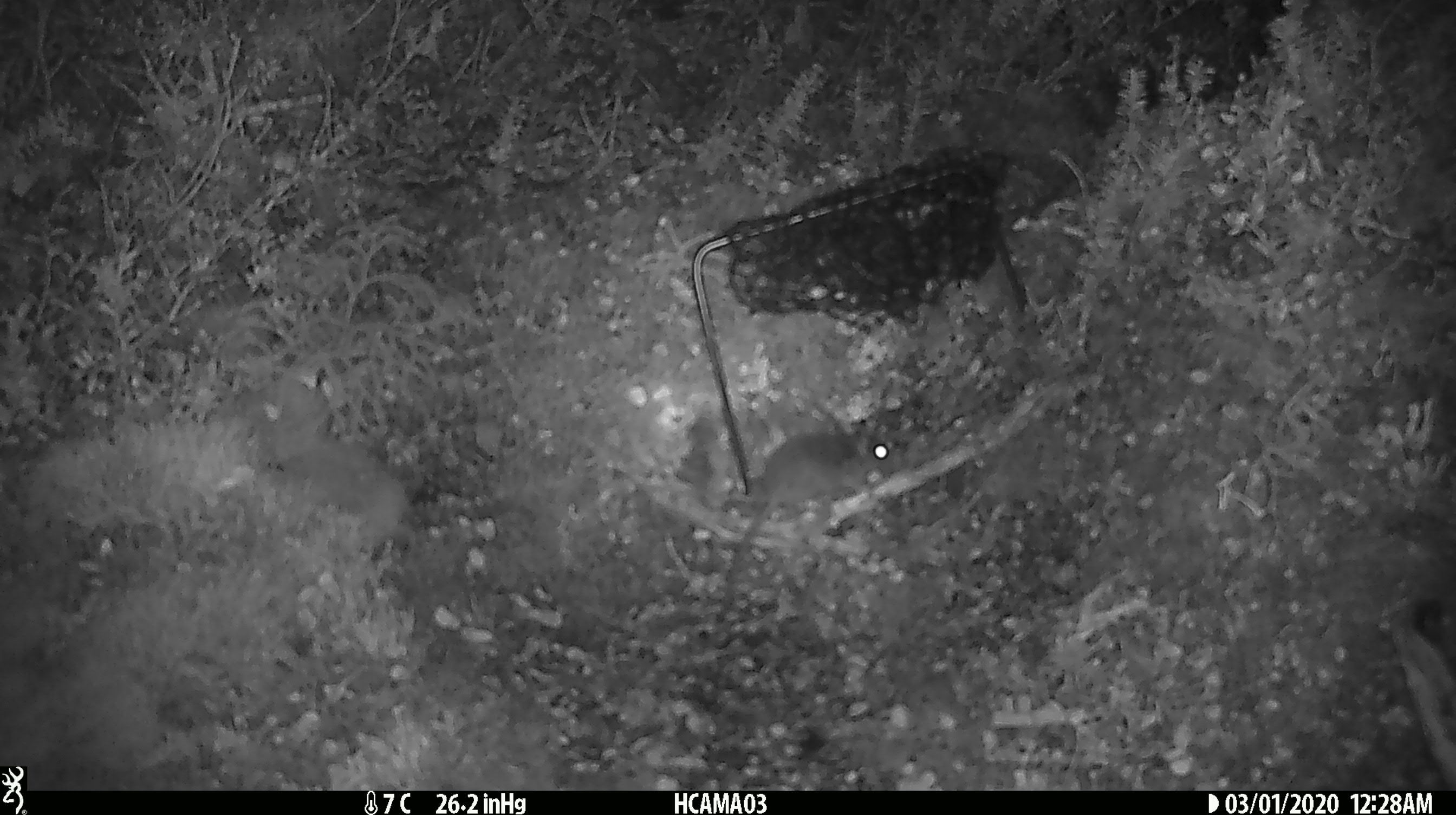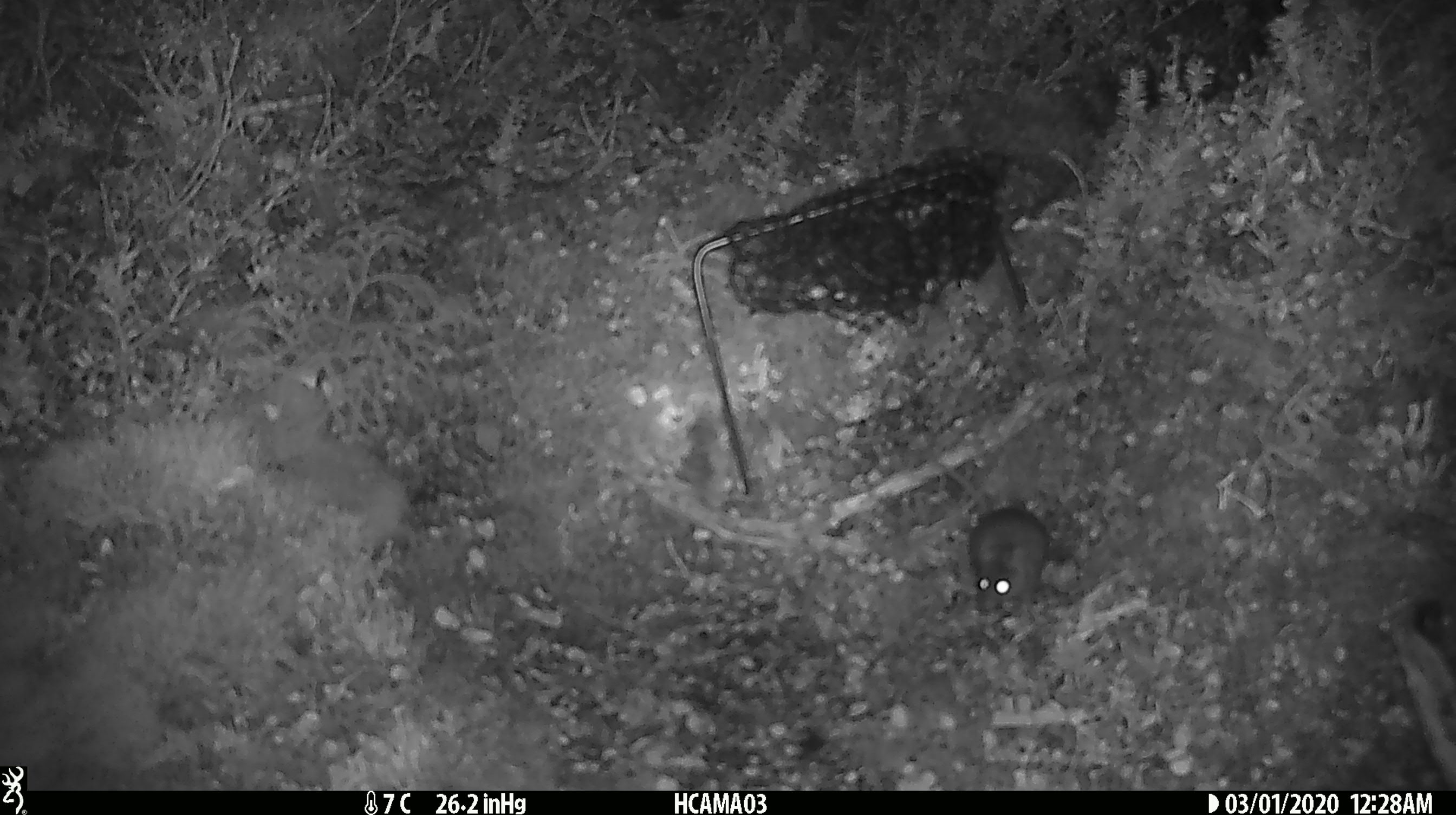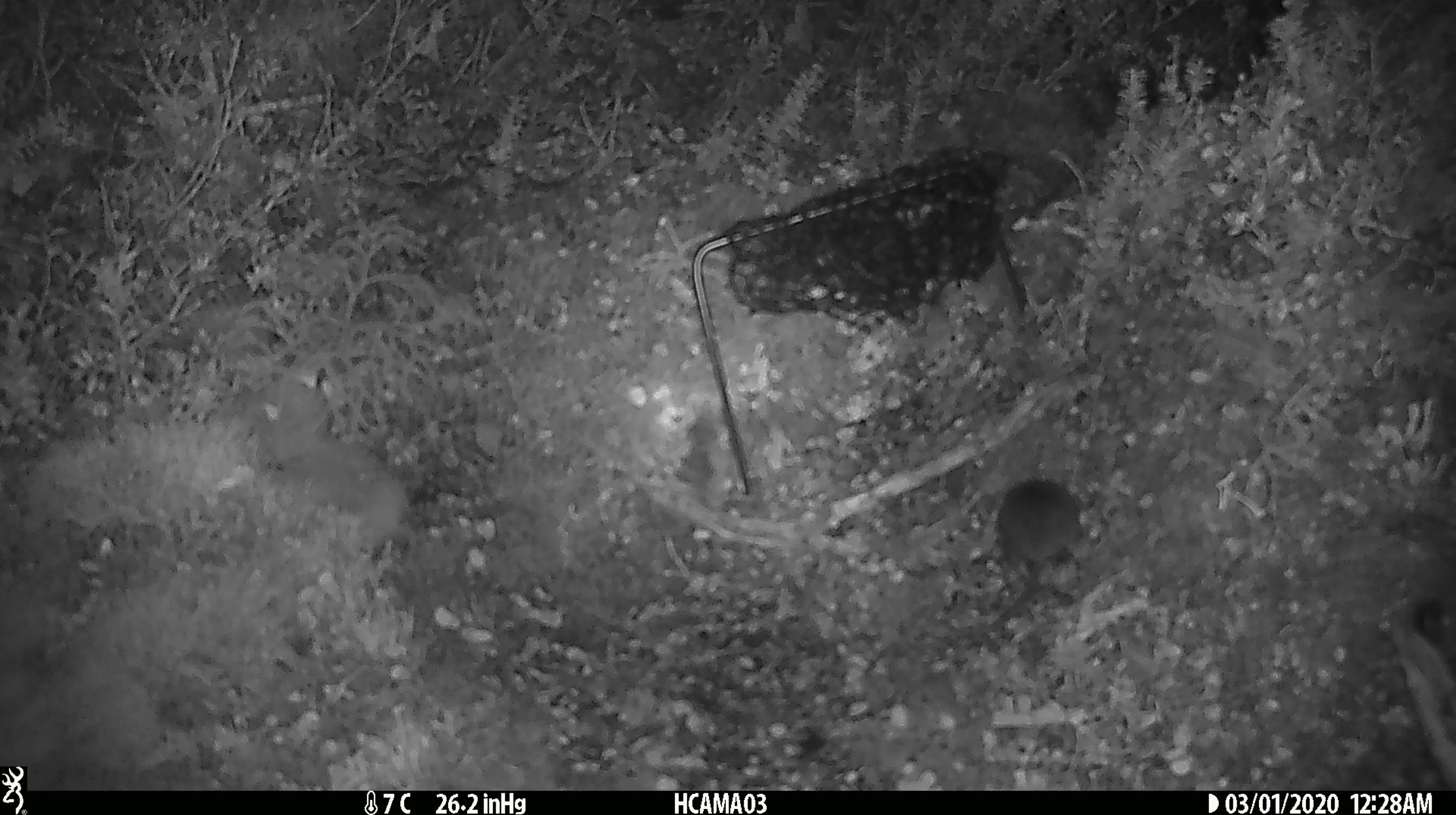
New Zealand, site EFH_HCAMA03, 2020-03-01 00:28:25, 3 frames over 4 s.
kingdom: Animalia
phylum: Chordata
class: Mammalia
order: Rodentia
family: Muridae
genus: Mus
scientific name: Mus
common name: mouse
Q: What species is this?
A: Mouse (Mus).